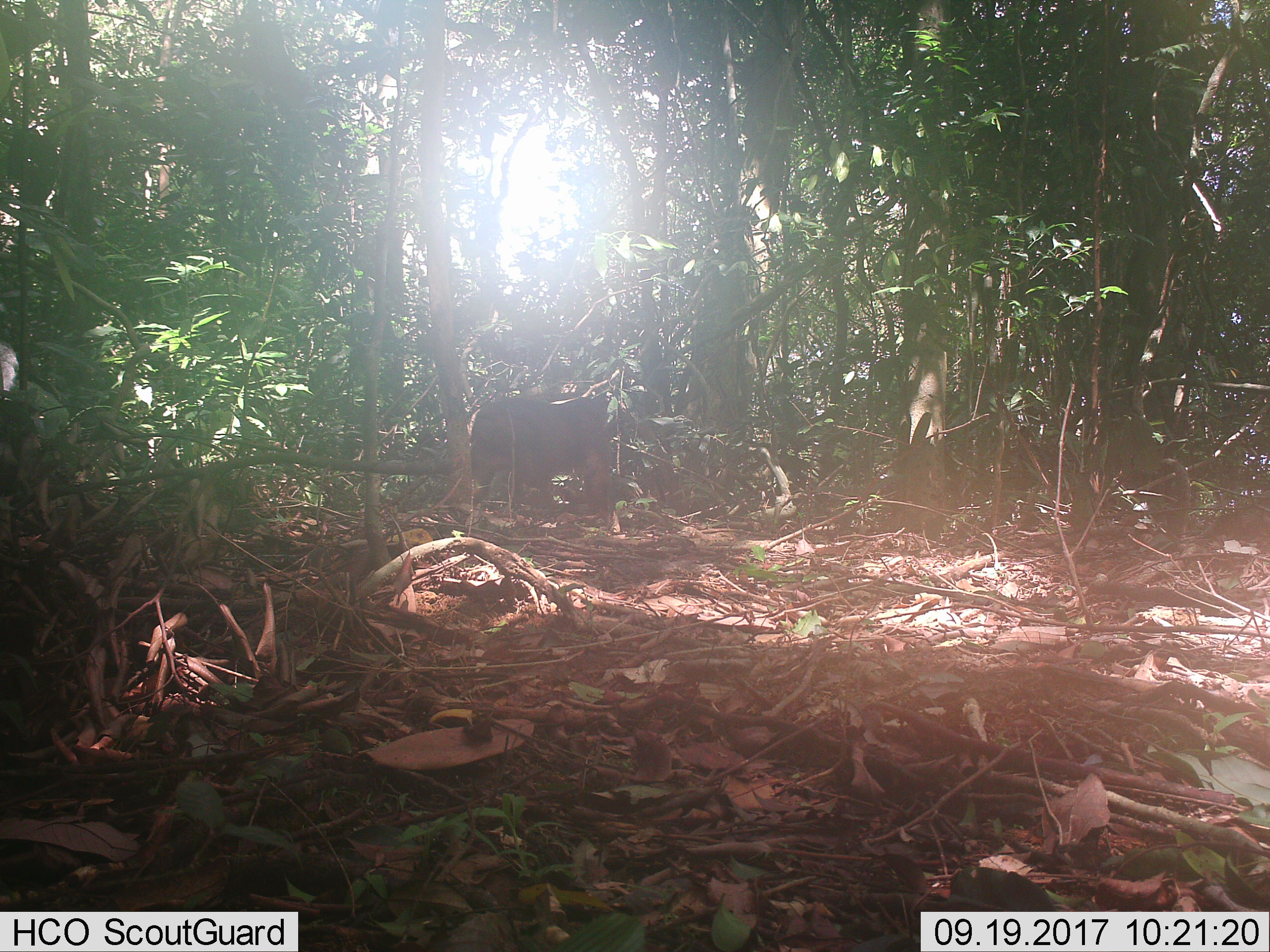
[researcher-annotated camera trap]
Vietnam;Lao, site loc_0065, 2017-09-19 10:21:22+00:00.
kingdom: Animalia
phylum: Chordata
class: Mammalia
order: Primates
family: Cercopithecidae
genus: Macaca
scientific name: Macaca arctoides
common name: stump-tailed macaque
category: stump tailed macaque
Stump tailed macaque (stump-tailed macaque) (Macaca arctoides). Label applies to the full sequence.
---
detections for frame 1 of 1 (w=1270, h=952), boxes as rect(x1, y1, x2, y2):
stump tailed macaque: rect(470, 392, 611, 521)